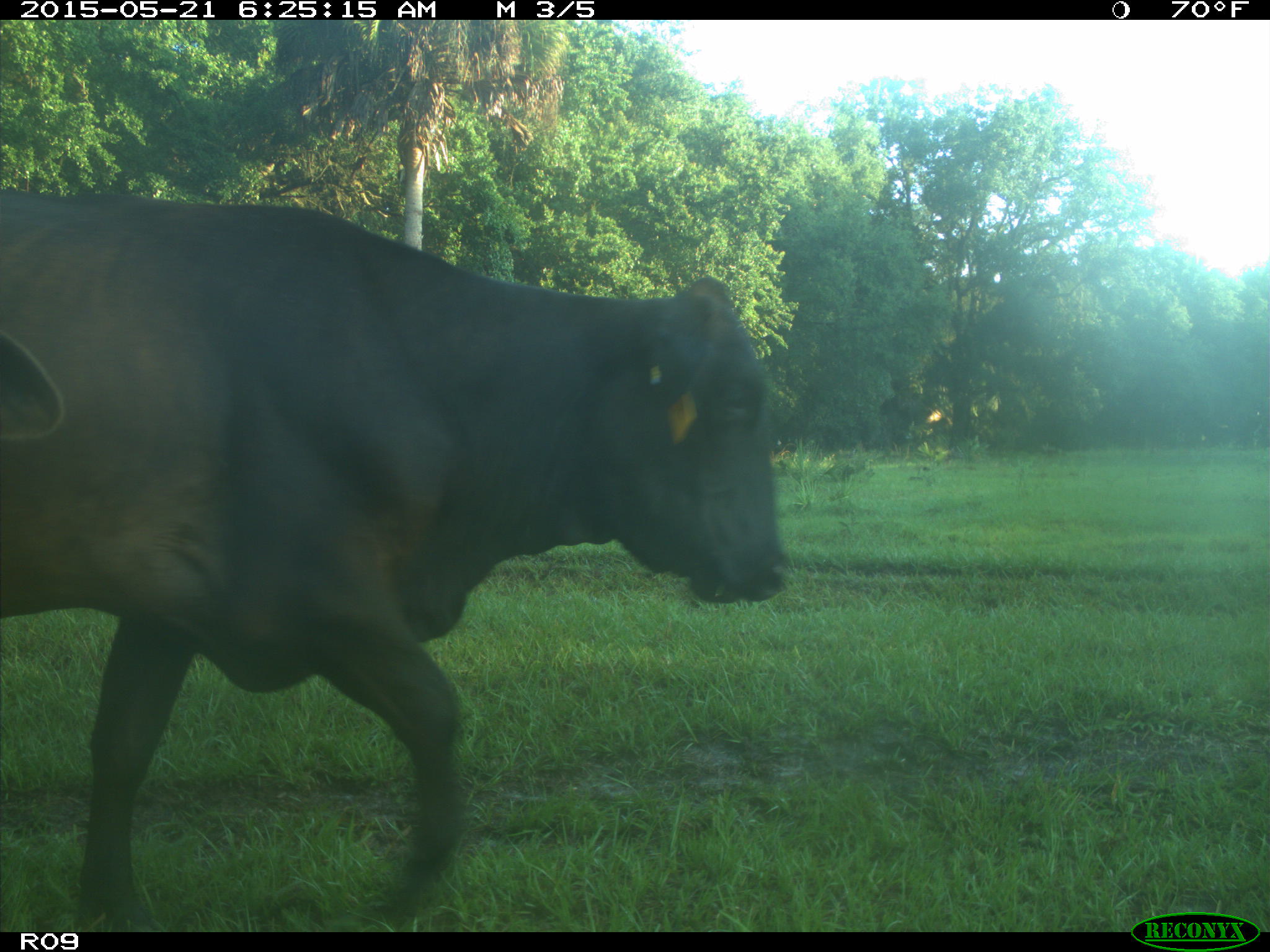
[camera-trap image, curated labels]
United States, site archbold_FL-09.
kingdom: Animalia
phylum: Chordata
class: Mammalia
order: Artiodactyla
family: Bovidae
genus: Bos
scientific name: Bos taurus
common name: domestic cow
Bos taurus (domestic cow).